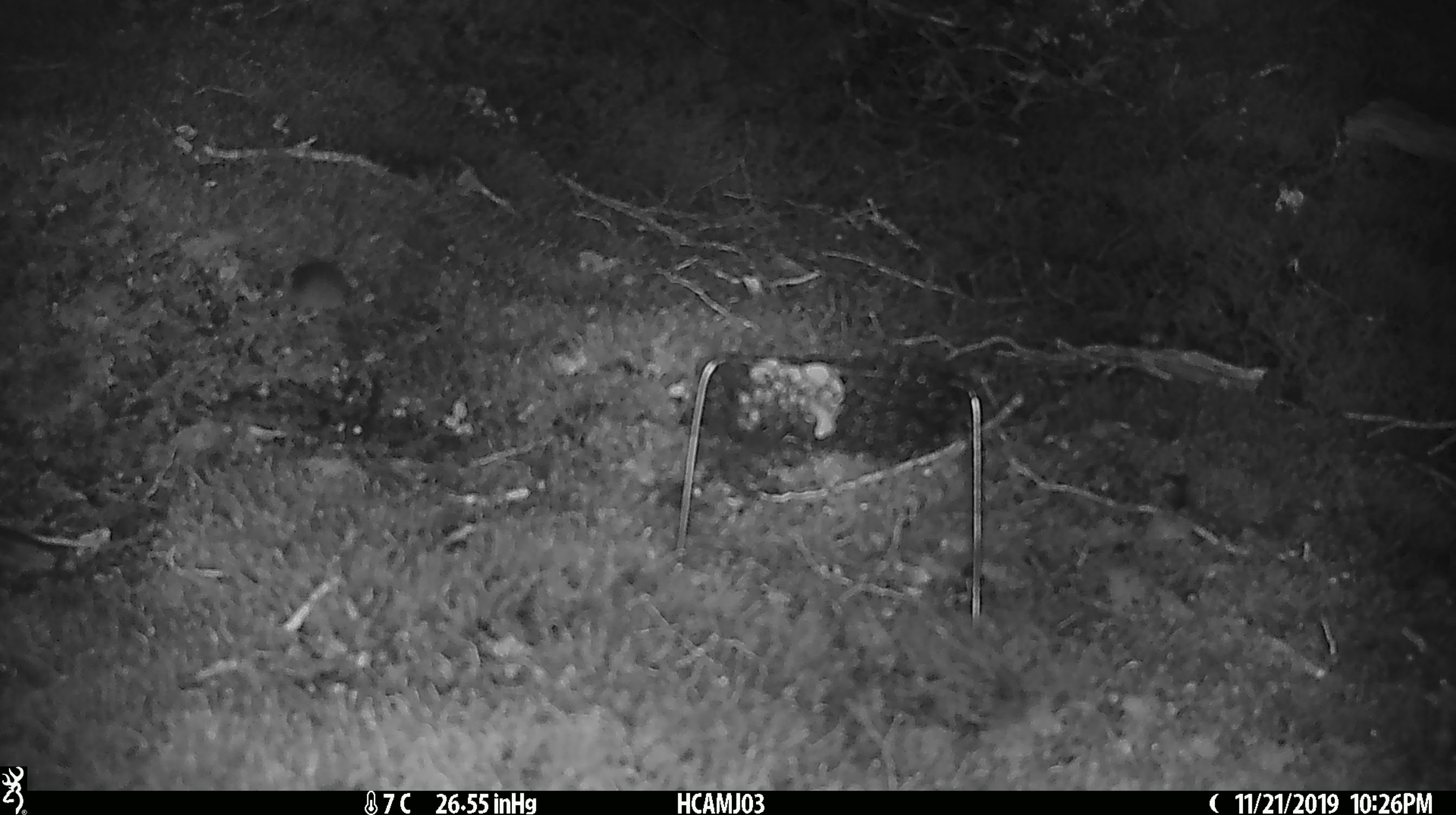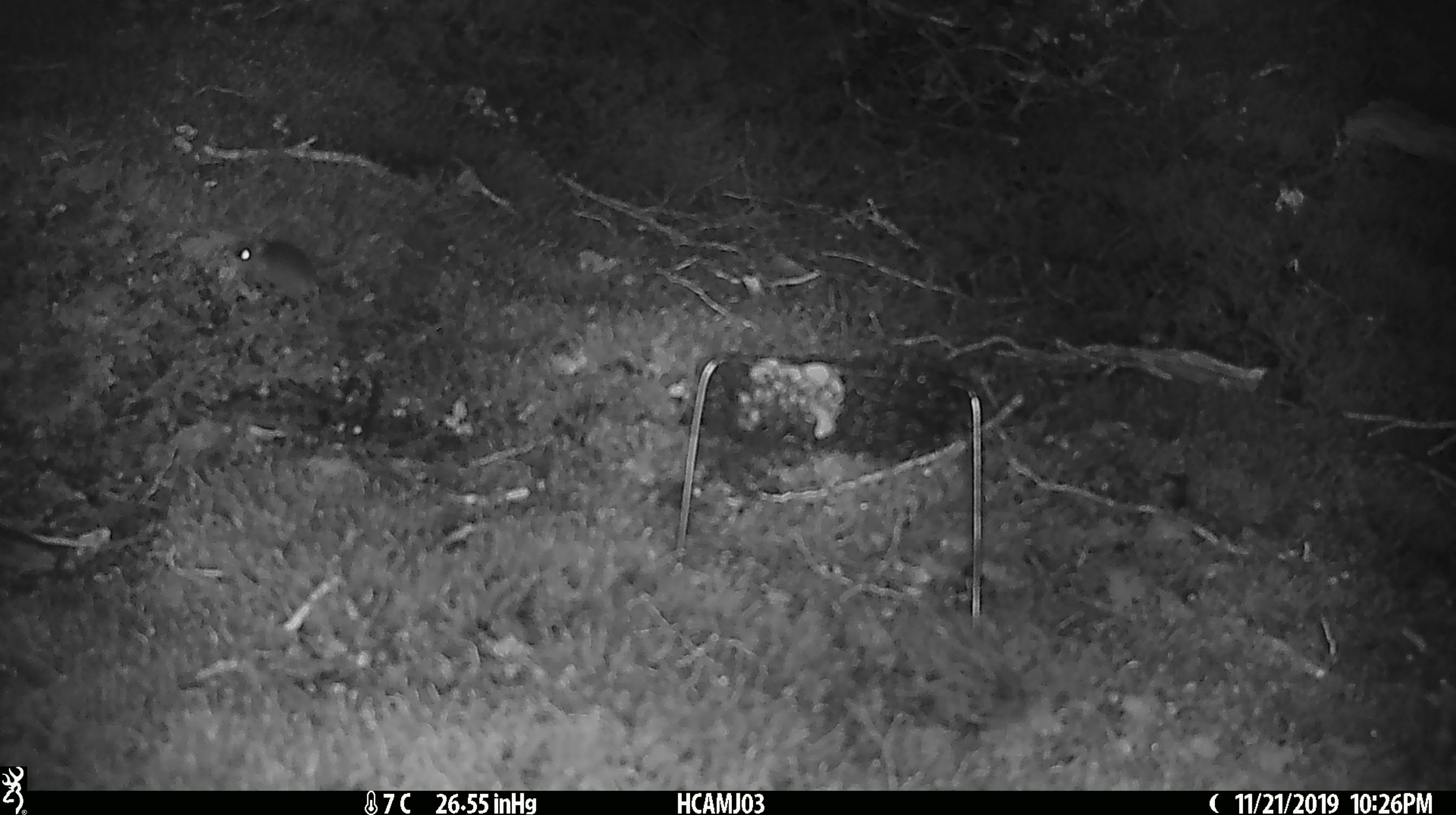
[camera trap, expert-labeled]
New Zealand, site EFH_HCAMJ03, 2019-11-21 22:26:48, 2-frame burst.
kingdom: Animalia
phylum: Chordata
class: Mammalia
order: Rodentia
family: Muridae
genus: Mus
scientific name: Mus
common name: mouse